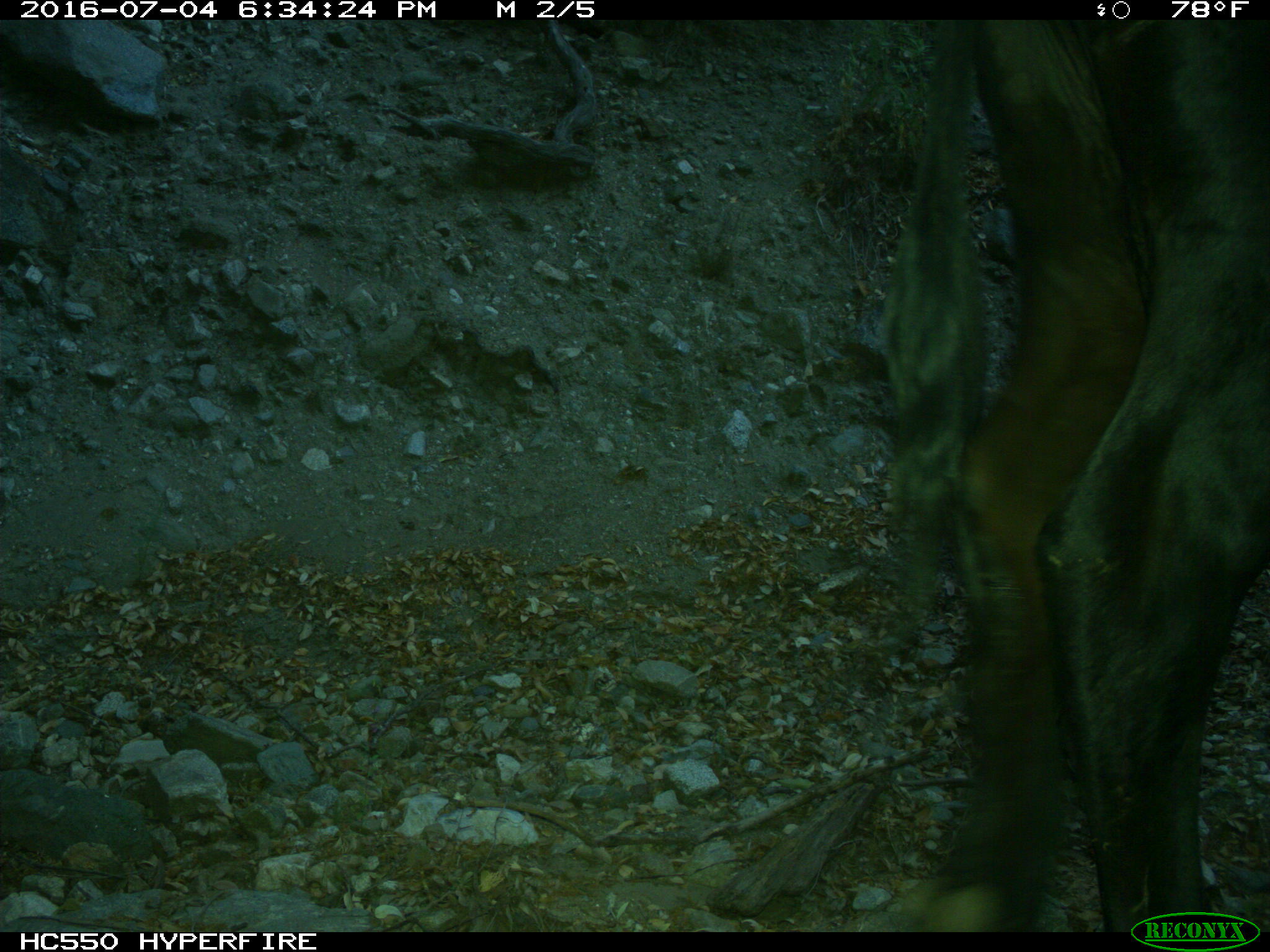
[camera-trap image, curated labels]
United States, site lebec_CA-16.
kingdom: Animalia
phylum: Chordata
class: Mammalia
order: Artiodactyla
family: Bovidae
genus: Bos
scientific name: Bos taurus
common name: domestic cow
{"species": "Bos taurus (domestic cow)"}